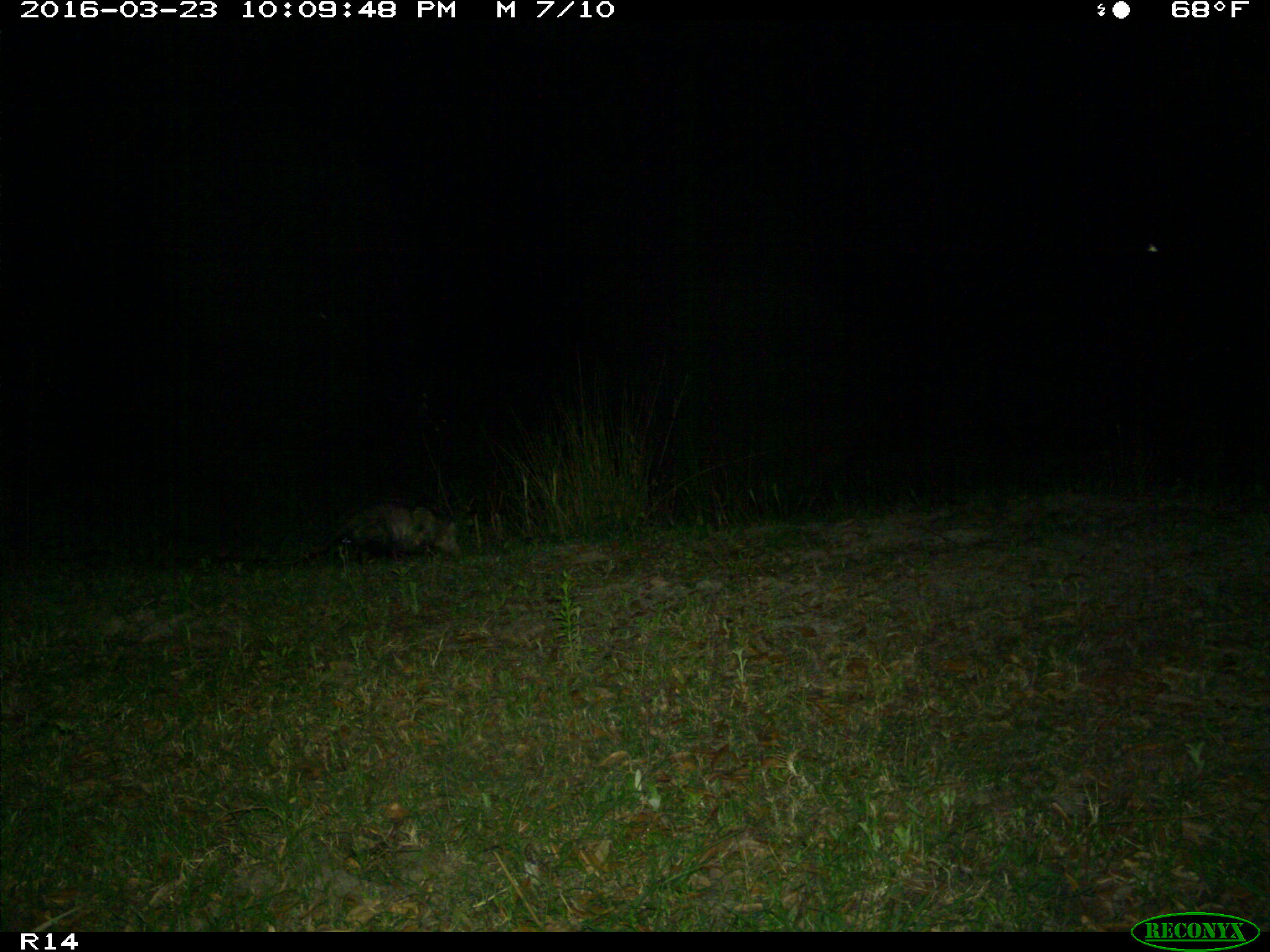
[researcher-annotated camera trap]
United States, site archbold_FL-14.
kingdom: Animalia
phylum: Chordata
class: Mammalia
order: Didelphimorphia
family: Didelphidae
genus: Didelphis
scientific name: Didelphis virginiana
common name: virginia opossum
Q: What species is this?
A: Didelphis virginiana (virginia opossum).